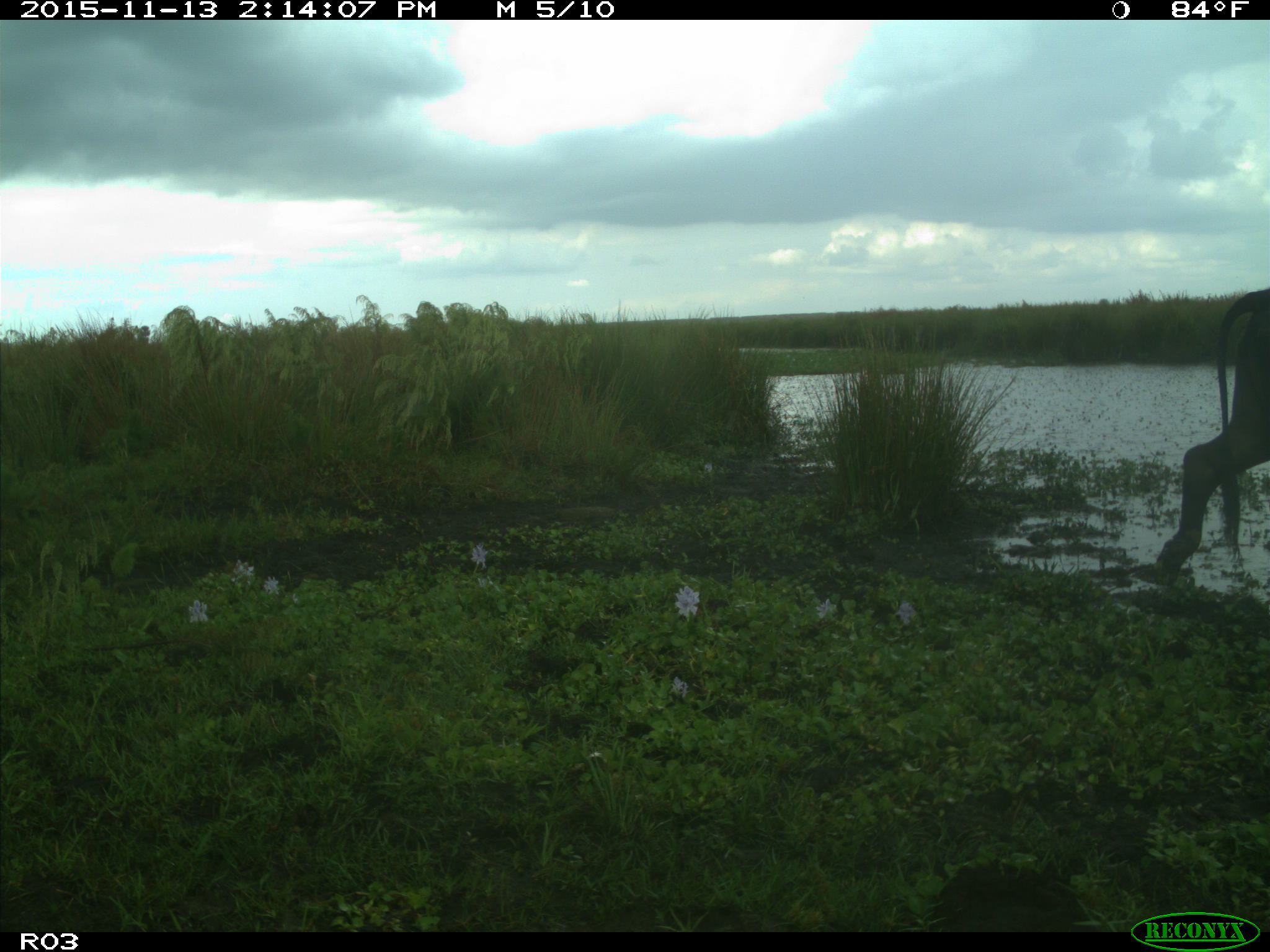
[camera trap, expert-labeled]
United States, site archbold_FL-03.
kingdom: Animalia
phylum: Chordata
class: Mammalia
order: Artiodactyla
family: Bovidae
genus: Bos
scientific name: Bos taurus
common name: domestic cow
Bos taurus (domestic cow).